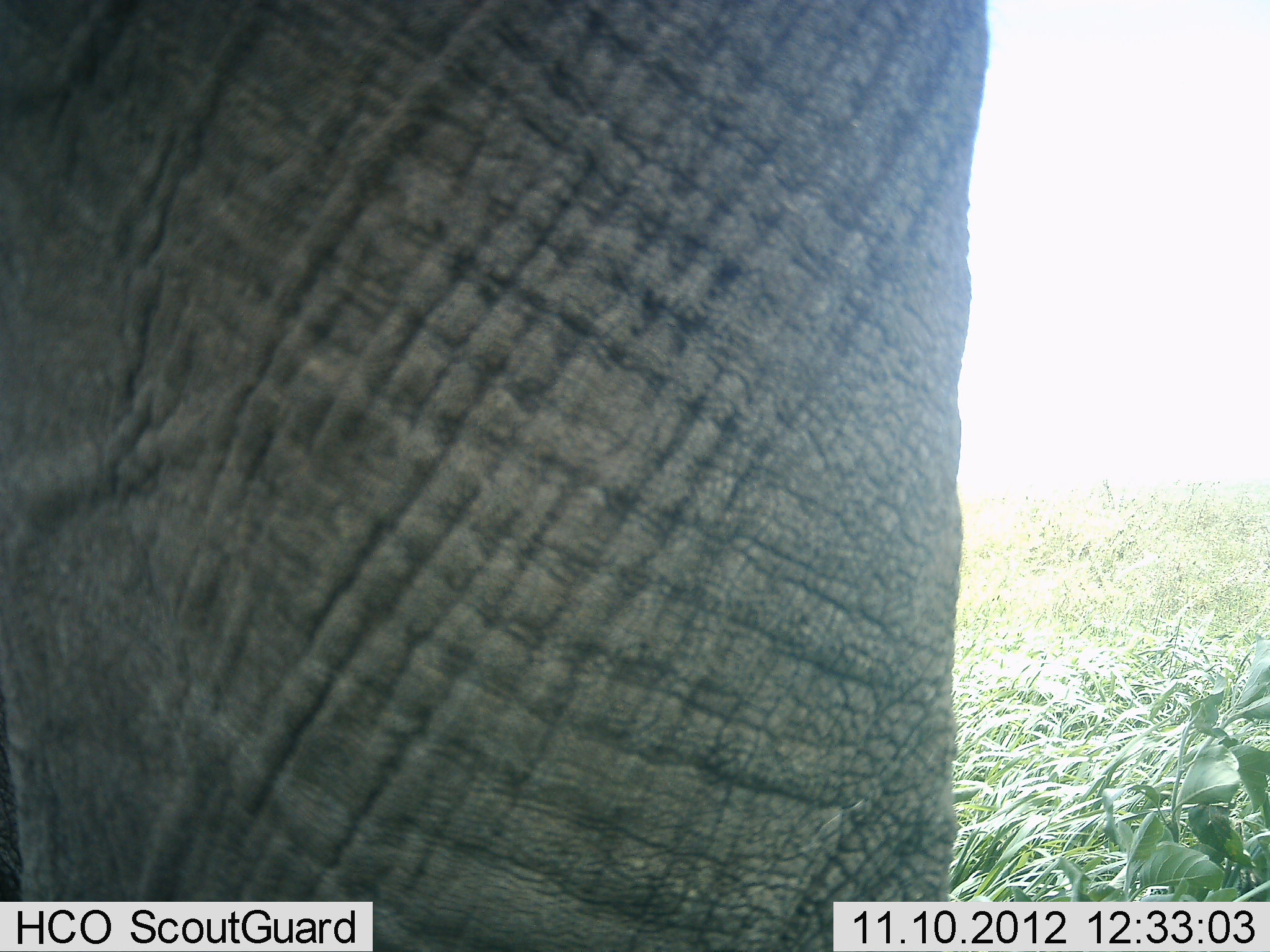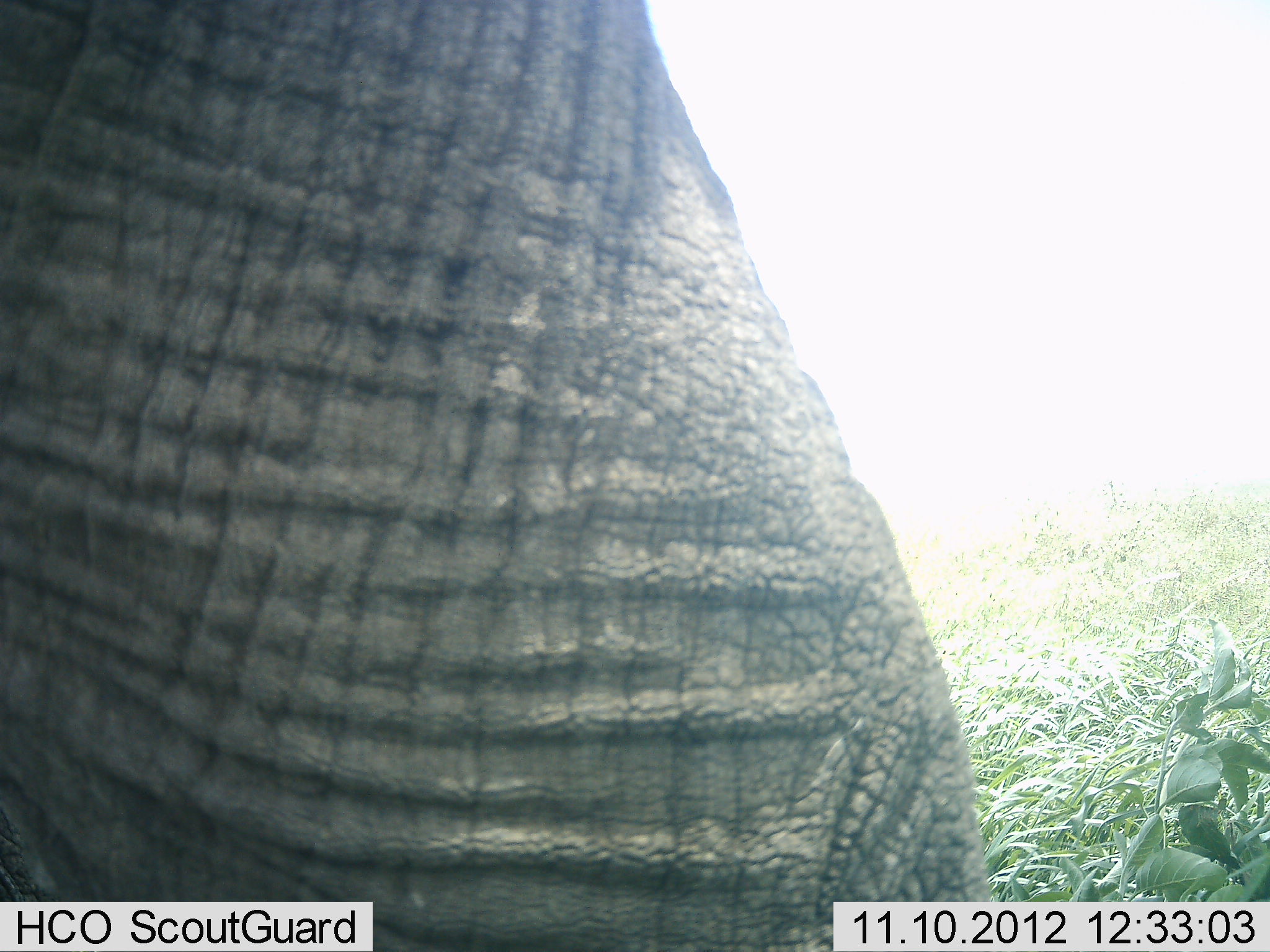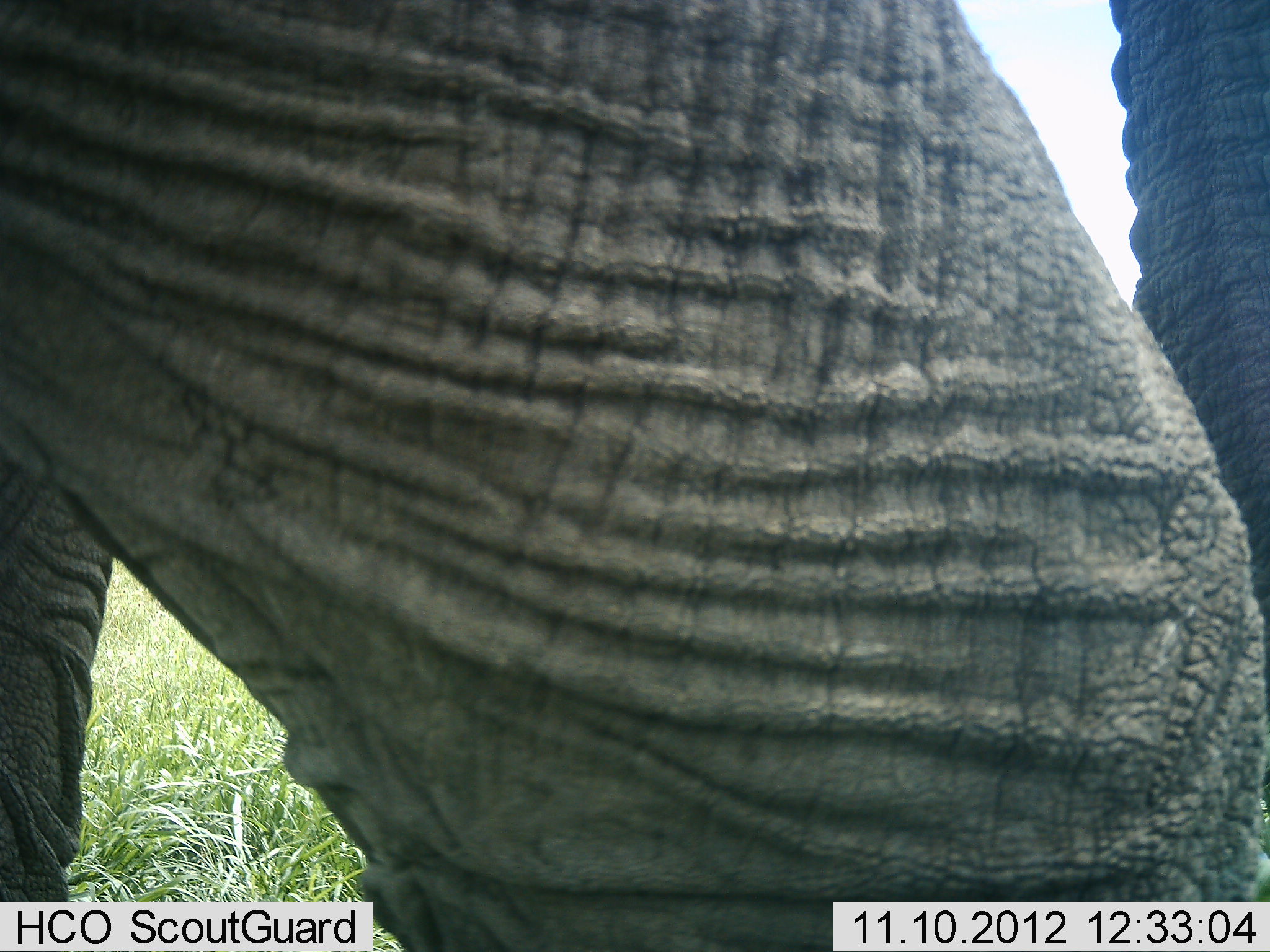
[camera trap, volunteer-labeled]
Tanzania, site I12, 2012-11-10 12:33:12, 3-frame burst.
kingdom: Animalia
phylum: Chordata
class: Mammalia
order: Proboscidea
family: Elephantidae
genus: Loxodonta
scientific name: Loxodonta africana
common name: african bush elephant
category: elephant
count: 1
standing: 10%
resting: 0%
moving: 90%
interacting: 0%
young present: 0%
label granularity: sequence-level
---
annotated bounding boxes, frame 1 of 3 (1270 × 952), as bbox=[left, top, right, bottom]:
animal: bbox=[0, 0, 992, 951]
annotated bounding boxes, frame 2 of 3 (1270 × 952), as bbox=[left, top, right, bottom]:
animal: bbox=[0, 0, 992, 952]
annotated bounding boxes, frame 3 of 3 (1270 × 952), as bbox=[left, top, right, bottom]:
animal: bbox=[0, 0, 1269, 951]; bbox=[1103, 0, 1270, 690]